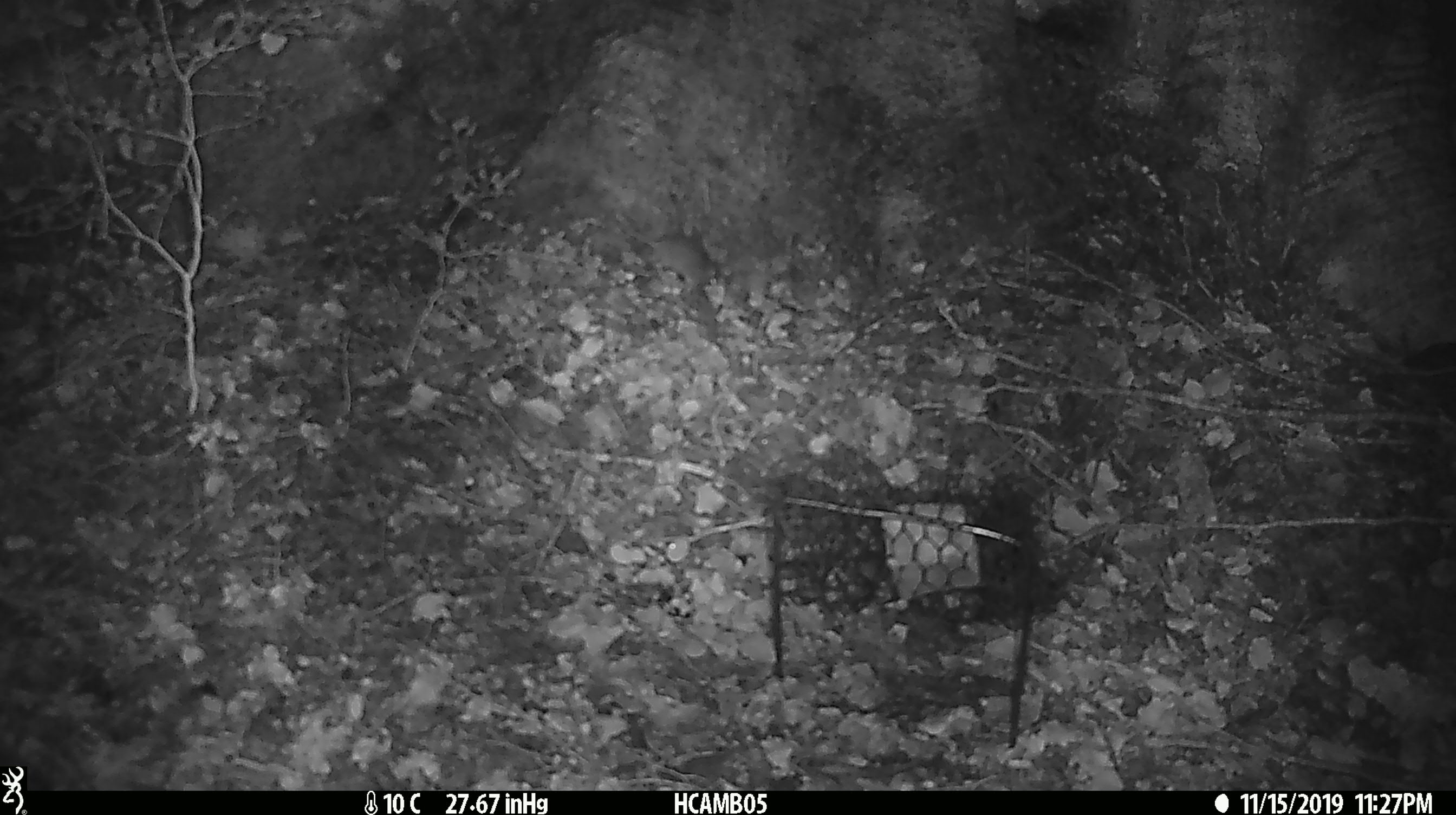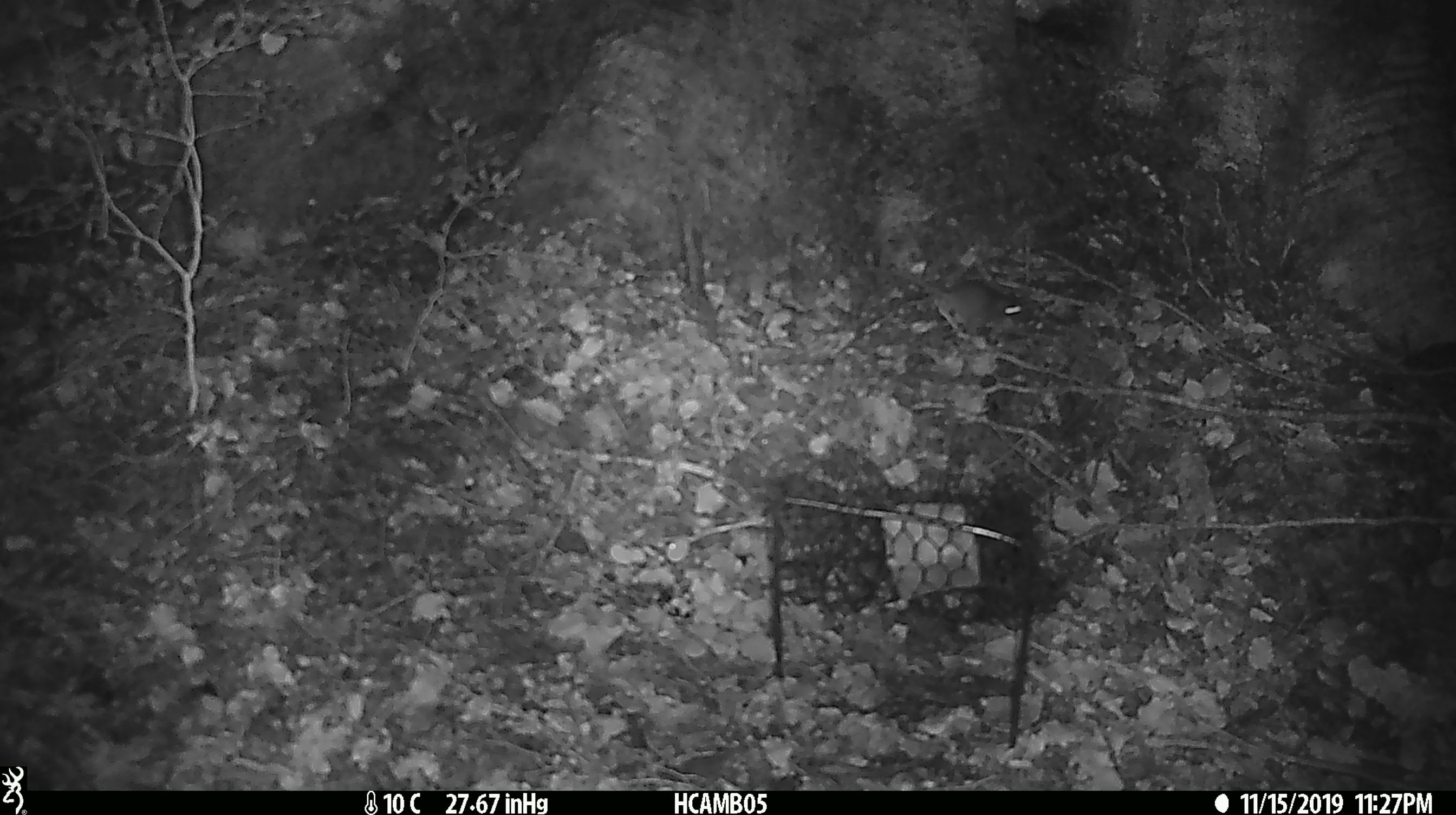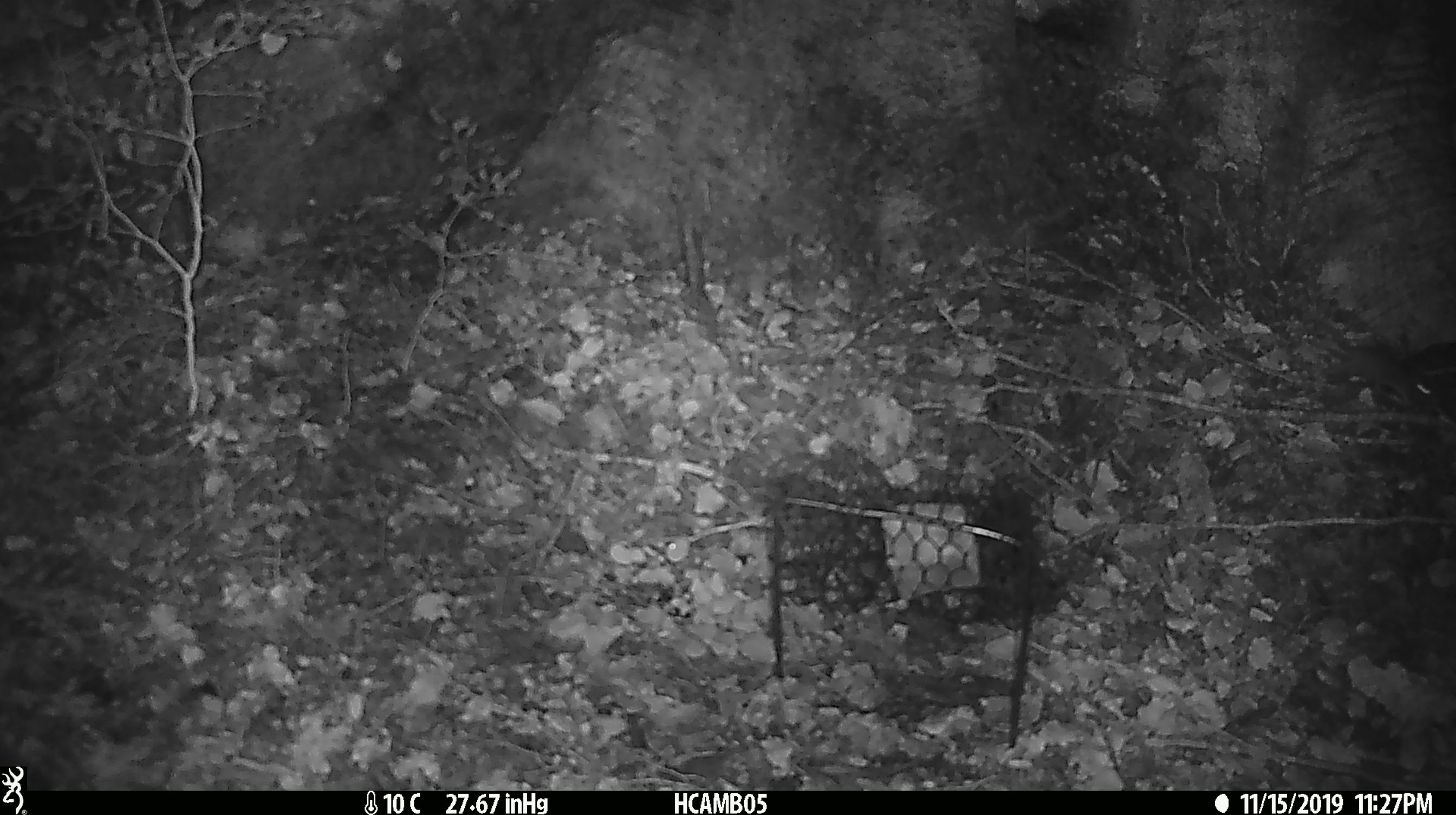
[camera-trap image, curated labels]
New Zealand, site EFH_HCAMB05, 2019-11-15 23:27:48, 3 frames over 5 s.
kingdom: Animalia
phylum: Chordata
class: Mammalia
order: Rodentia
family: Muridae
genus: Mus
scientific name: Mus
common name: mouse